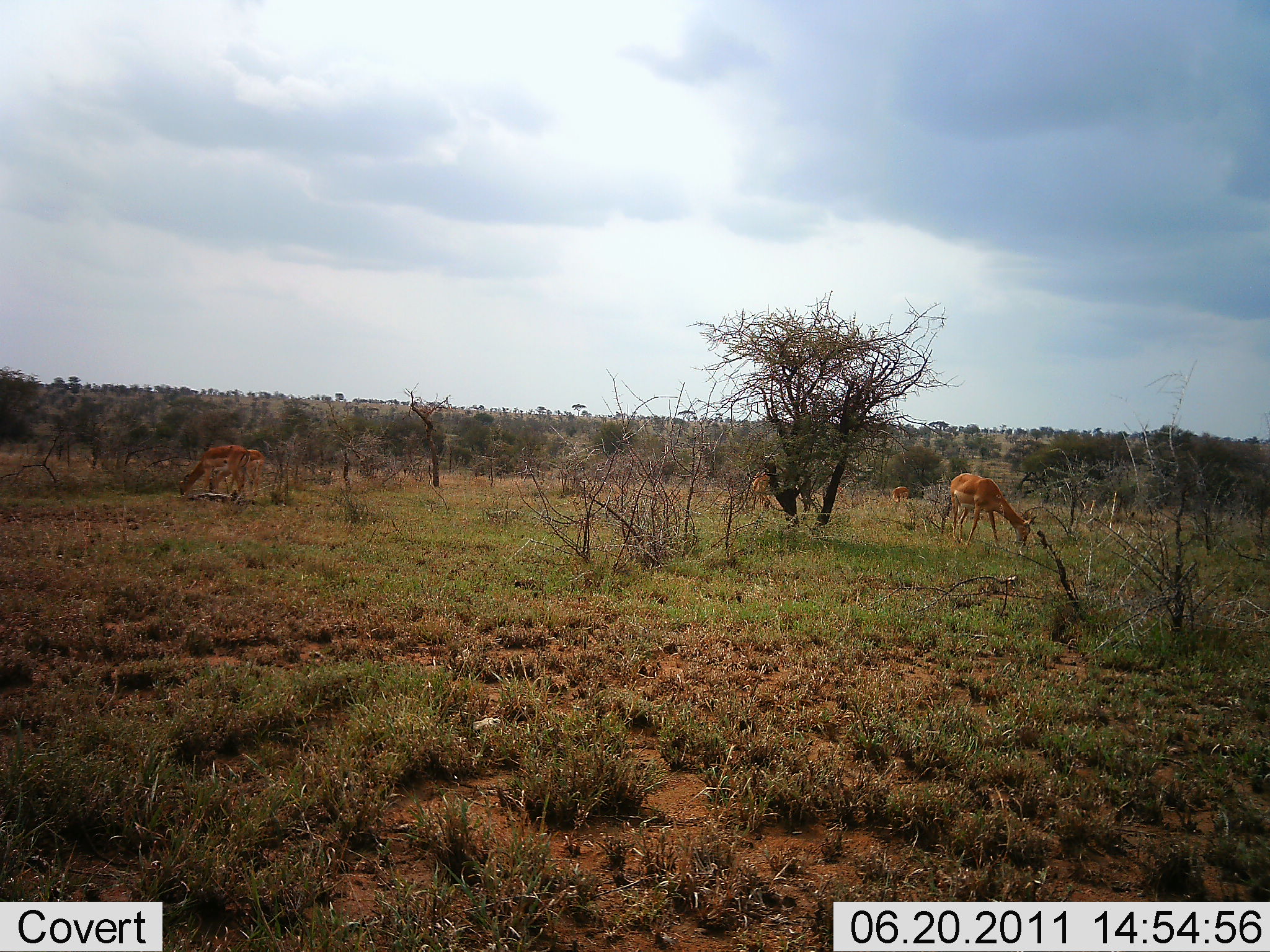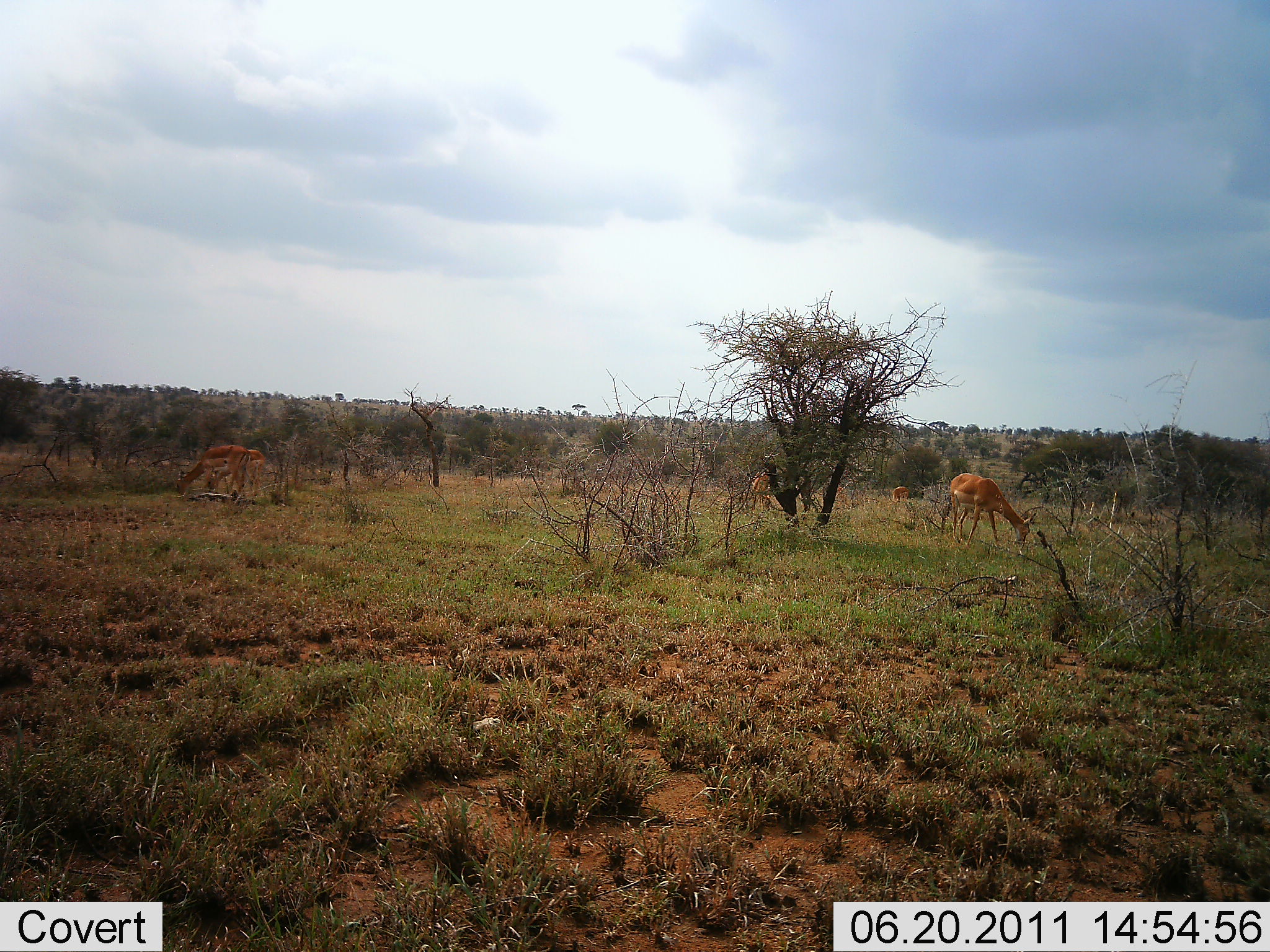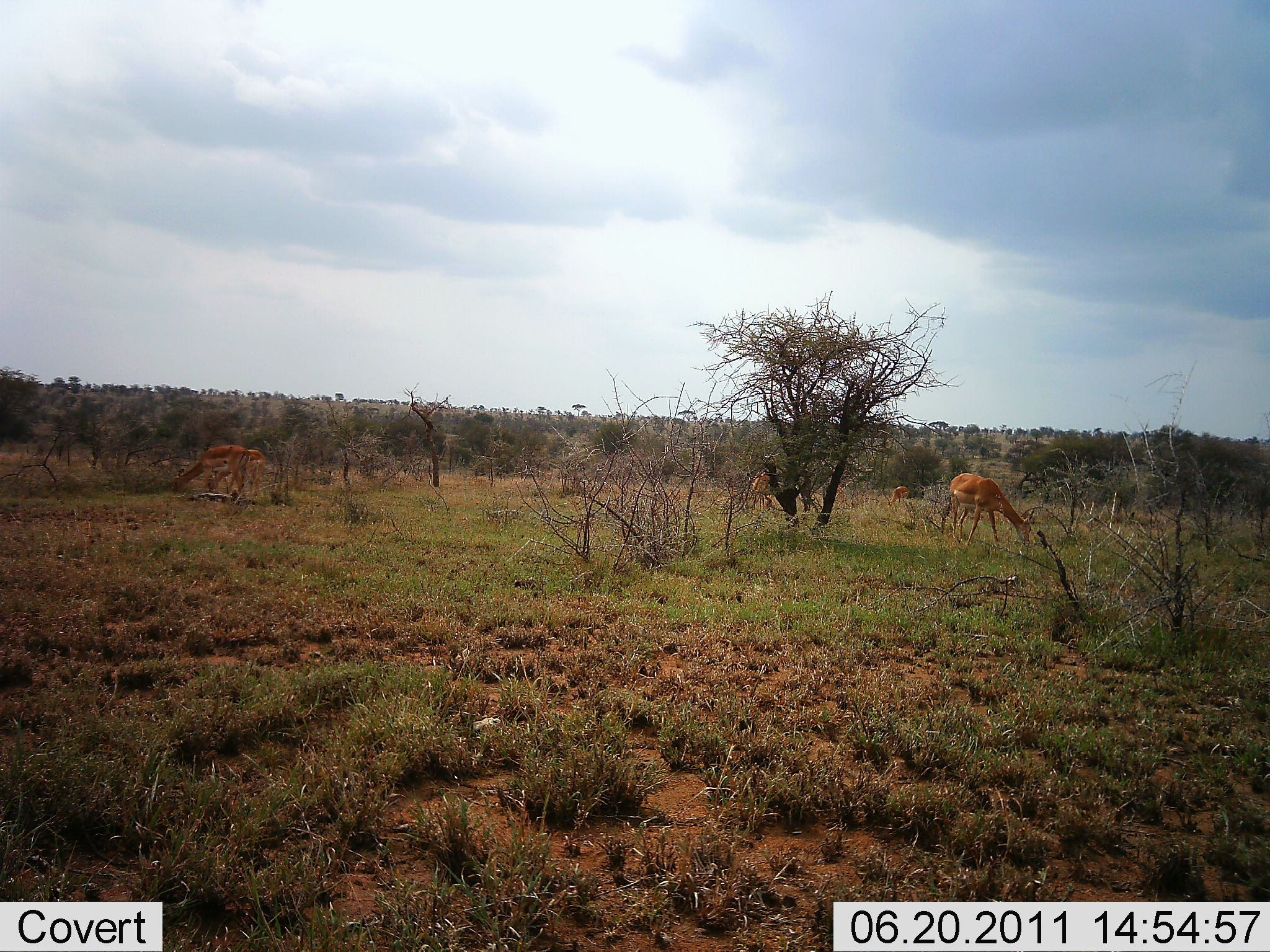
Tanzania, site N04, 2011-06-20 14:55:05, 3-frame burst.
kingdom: Animalia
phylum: Chordata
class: Mammalia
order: Artiodactyla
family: Bovidae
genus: Aepyceros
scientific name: Aepyceros melampus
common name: impala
Impala (Aepyceros melampus), count 5. Behavior (volunteer vote fractions): standing 20%, resting 0%, moving 0%, interacting 0%. Young present (vote fraction): 0%. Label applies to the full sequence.